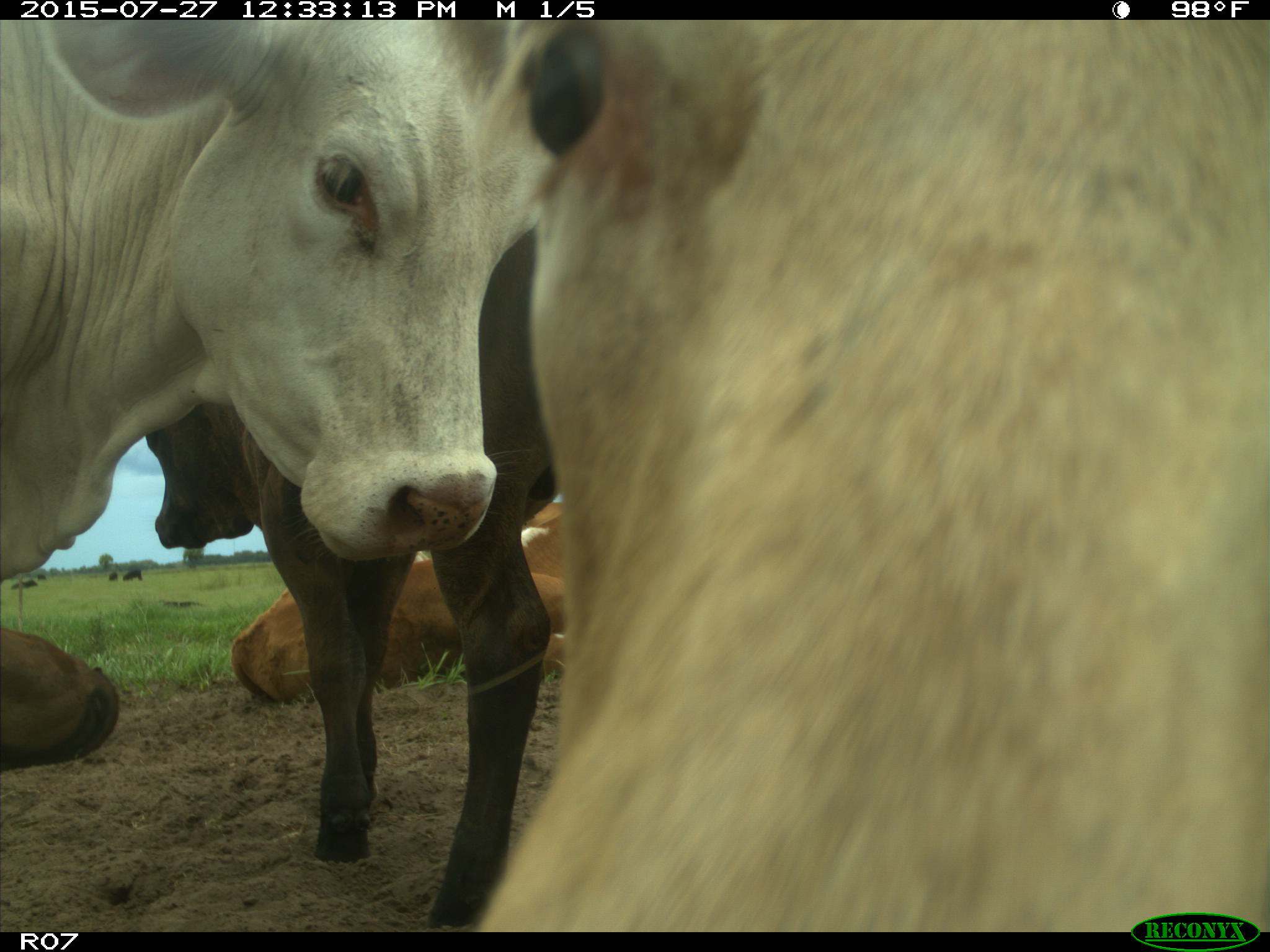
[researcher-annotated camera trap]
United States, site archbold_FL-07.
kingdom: Animalia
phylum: Chordata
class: Mammalia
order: Artiodactyla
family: Bovidae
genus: Bos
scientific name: Bos taurus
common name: domestic cow